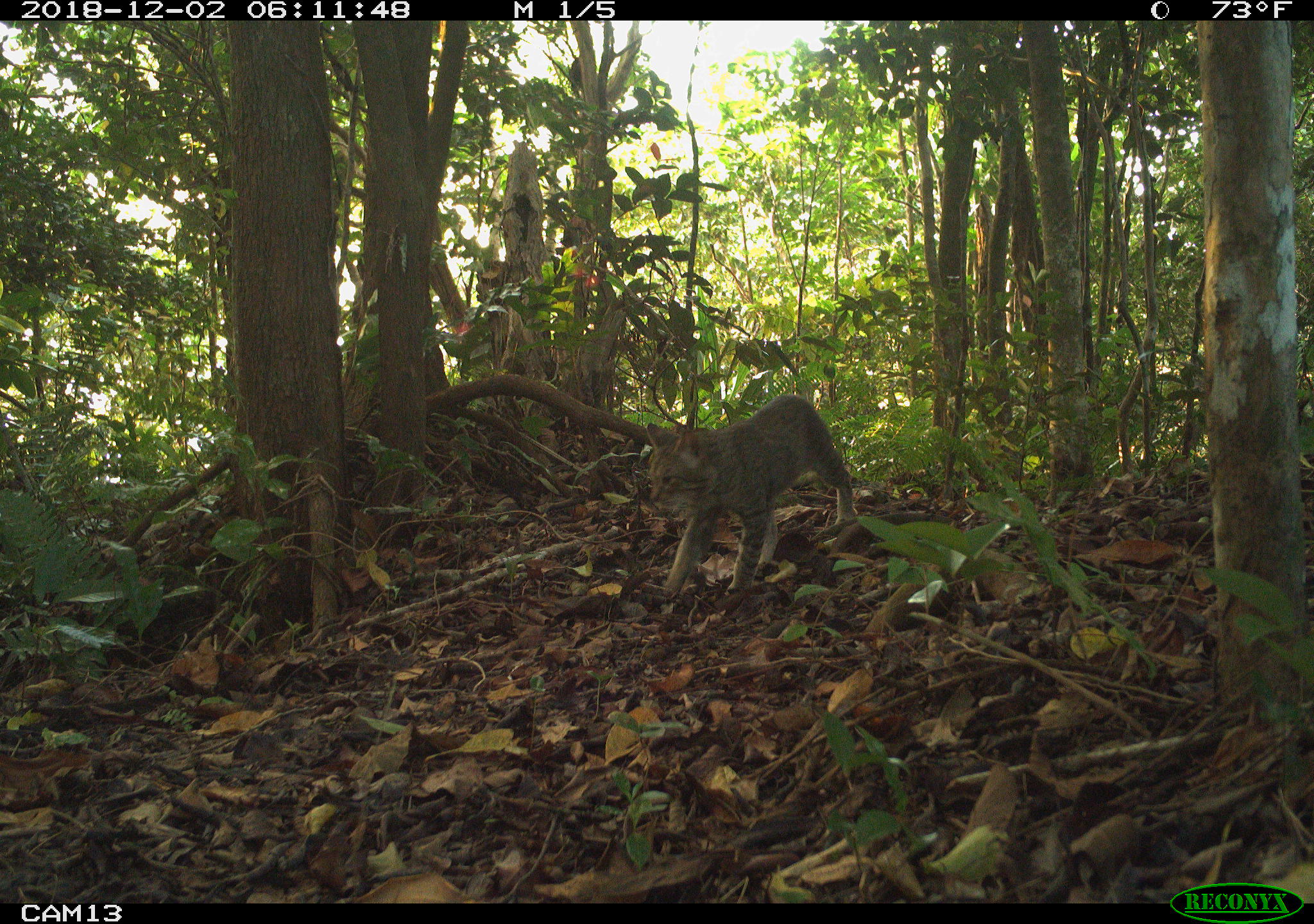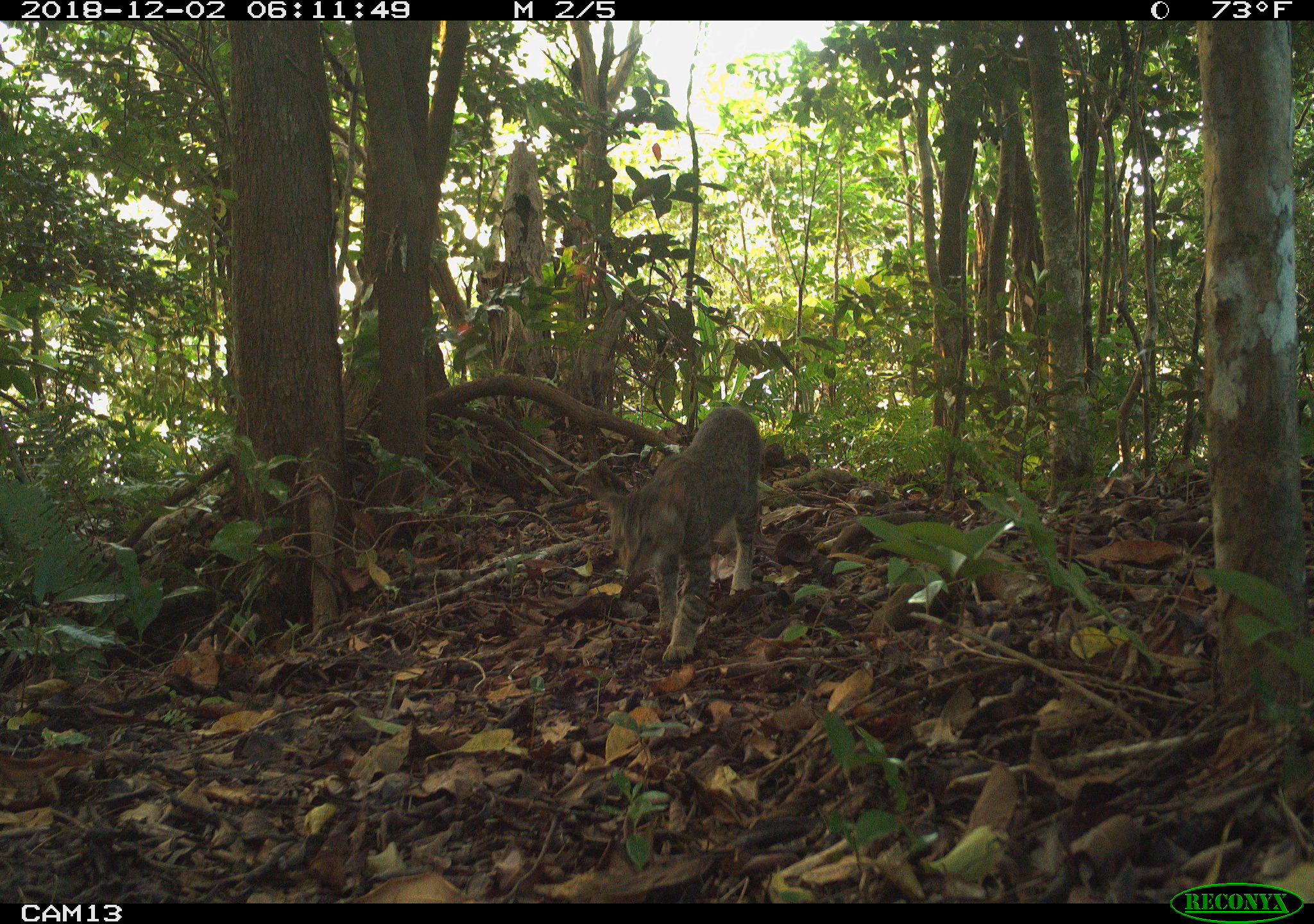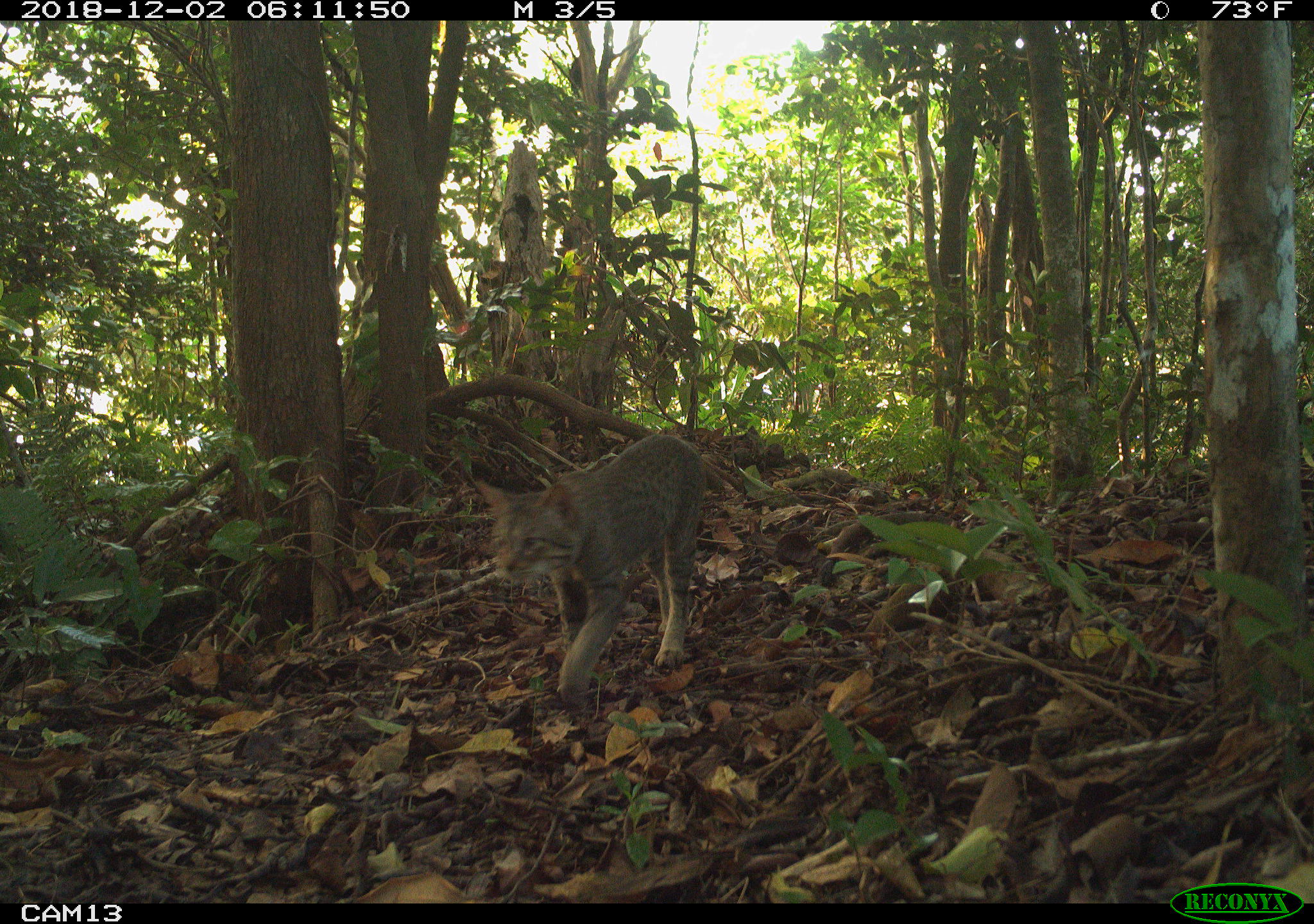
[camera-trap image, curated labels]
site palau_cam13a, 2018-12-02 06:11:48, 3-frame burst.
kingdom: Animalia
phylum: Chordata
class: Mammalia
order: Carnivora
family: Felidae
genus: Felis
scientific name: Felis catus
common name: cat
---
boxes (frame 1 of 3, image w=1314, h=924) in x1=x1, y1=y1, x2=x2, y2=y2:
cat: x1=633, y1=392, x2=856, y2=601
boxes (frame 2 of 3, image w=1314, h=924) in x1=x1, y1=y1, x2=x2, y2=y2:
cat: x1=590, y1=404, x2=762, y2=660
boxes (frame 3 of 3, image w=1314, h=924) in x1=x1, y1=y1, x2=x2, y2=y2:
cat: x1=463, y1=433, x2=735, y2=715